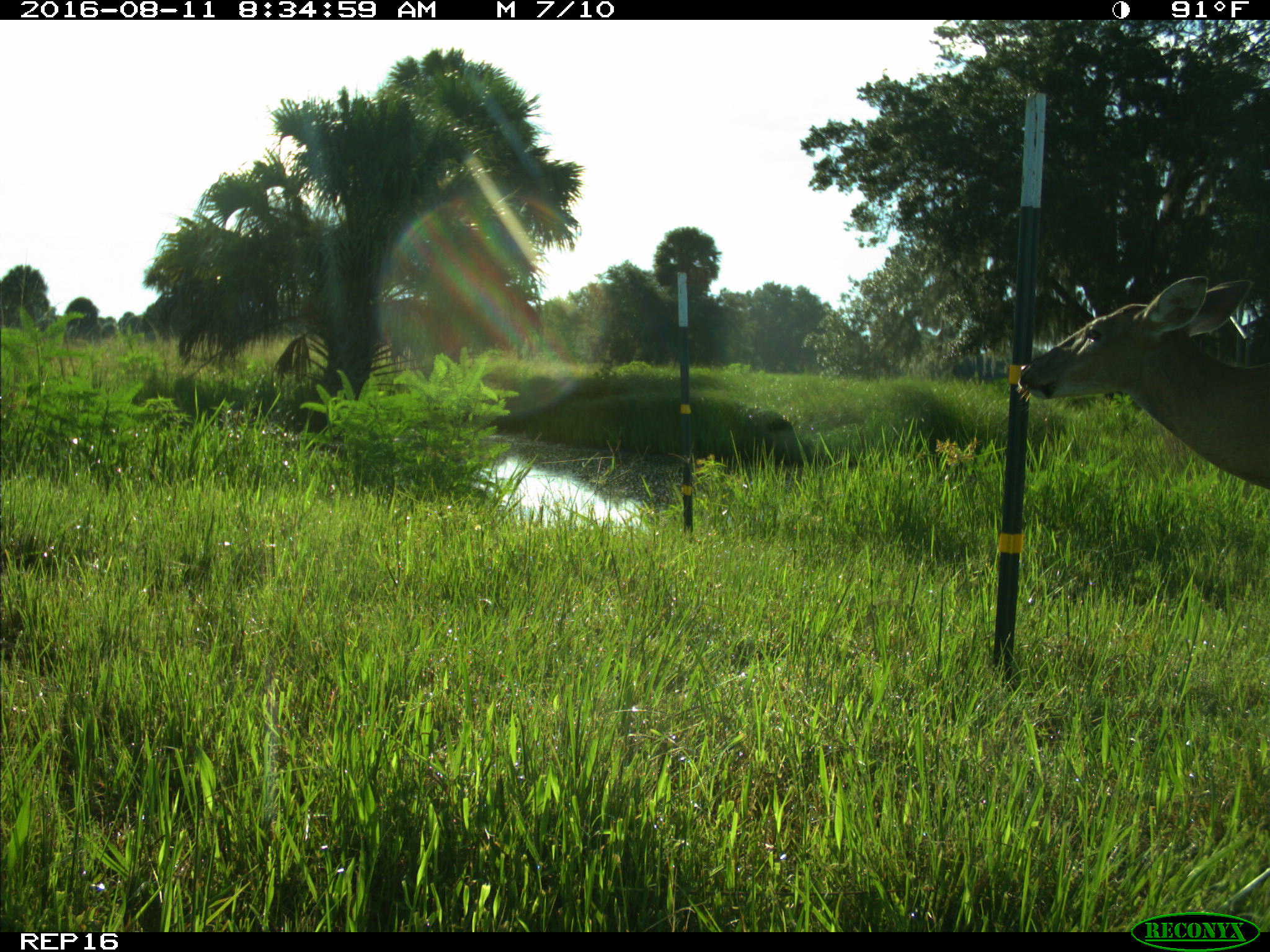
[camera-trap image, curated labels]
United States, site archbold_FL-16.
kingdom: Animalia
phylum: Chordata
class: Mammalia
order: Artiodactyla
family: Cervidae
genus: Odocoileus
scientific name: Odocoileus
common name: deer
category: unidentified deer